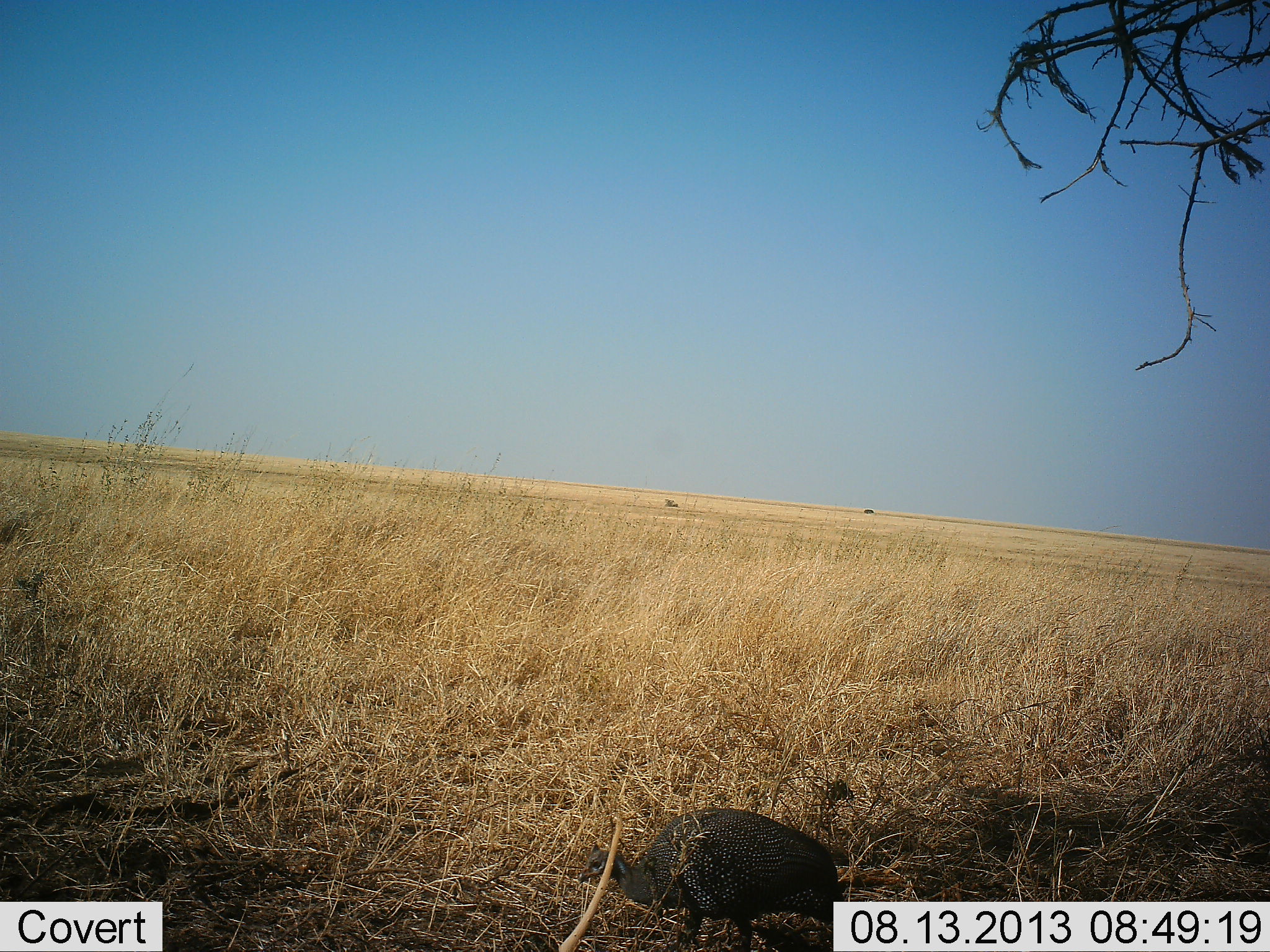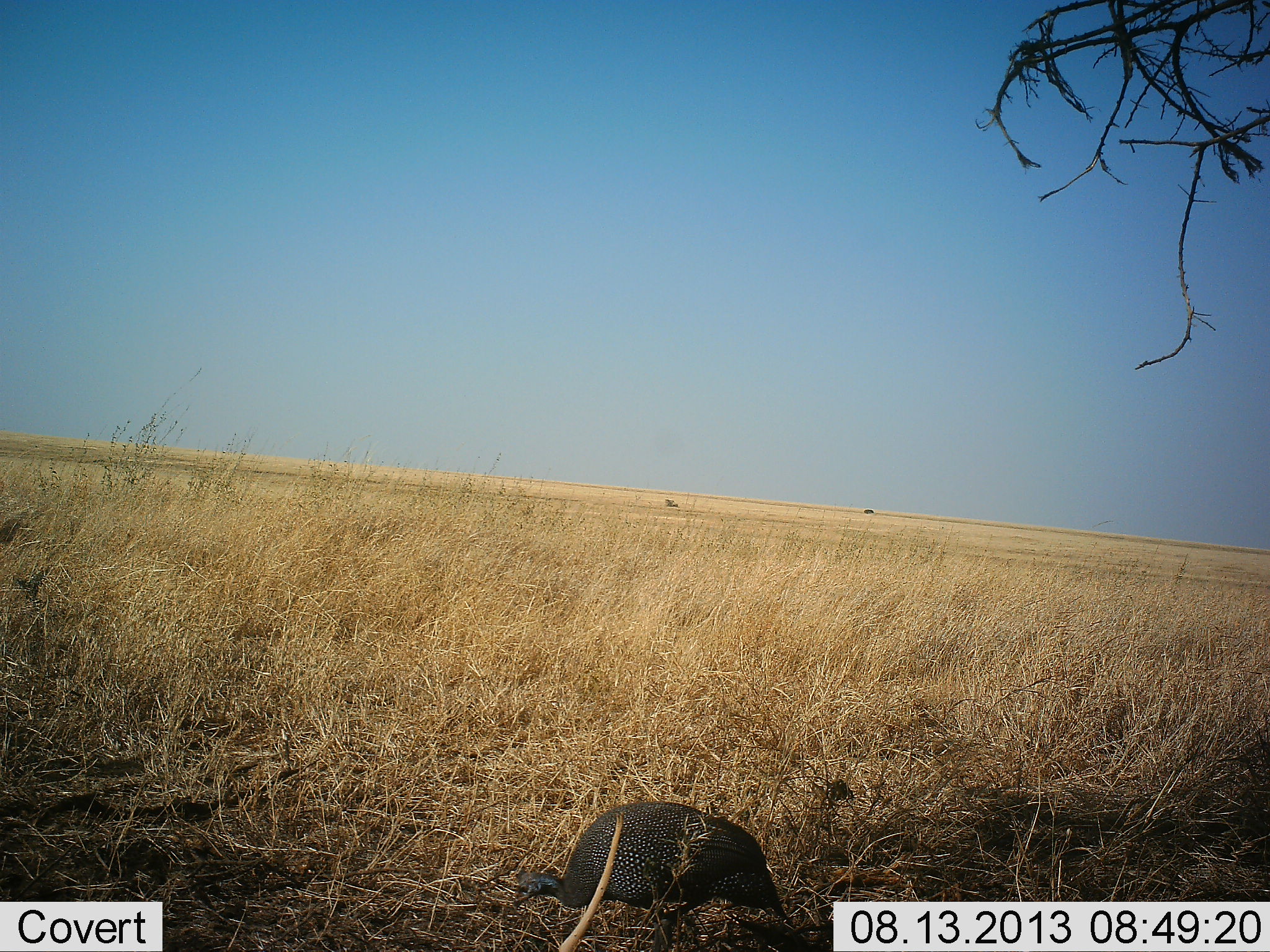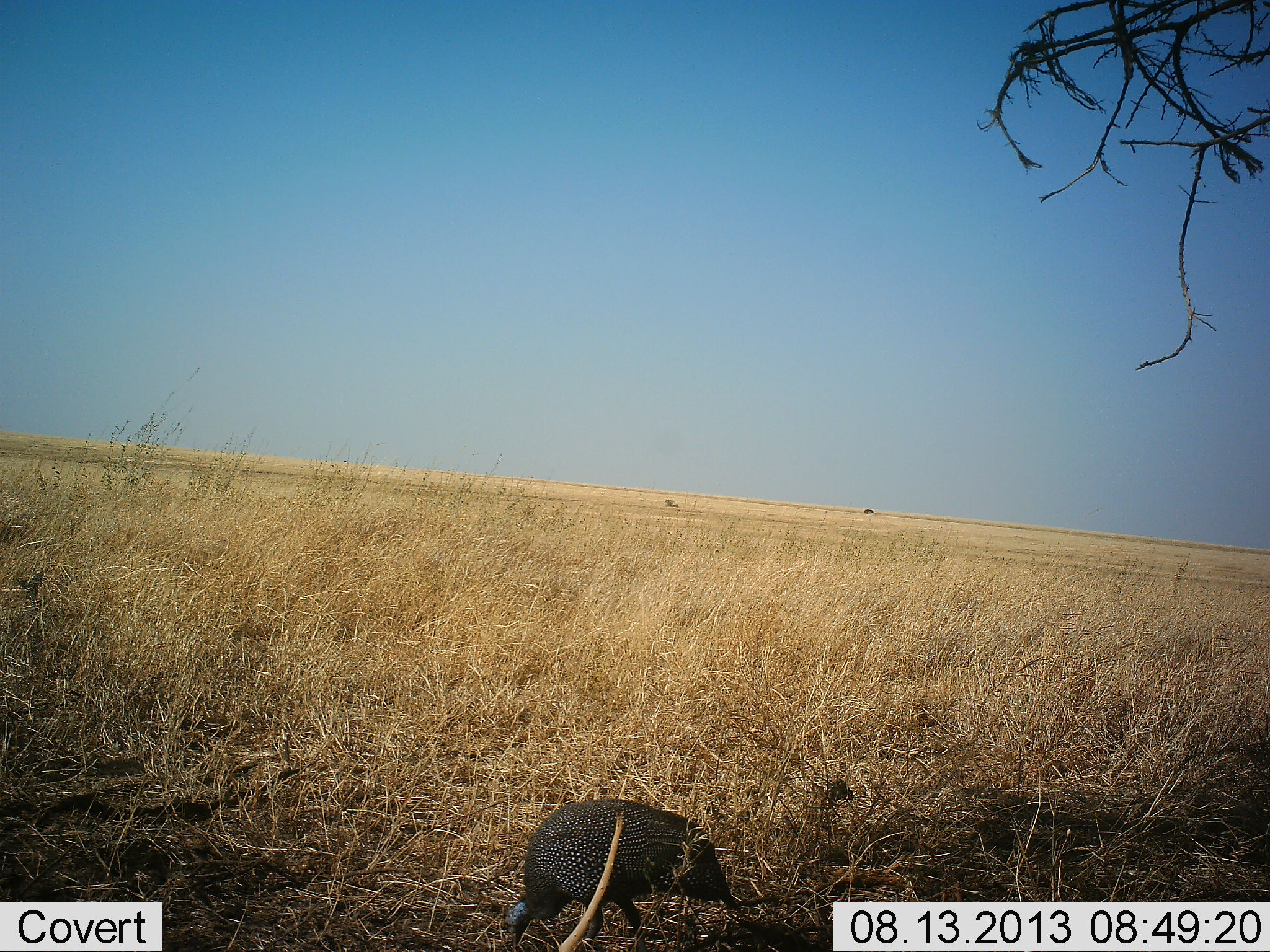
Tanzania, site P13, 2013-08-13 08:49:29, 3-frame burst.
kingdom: Animalia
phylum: Chordata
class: Aves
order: Galliformes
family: Numididae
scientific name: Numididae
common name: guinea fowl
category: guineafowl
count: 1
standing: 23%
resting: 0%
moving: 55%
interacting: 0%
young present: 0%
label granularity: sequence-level